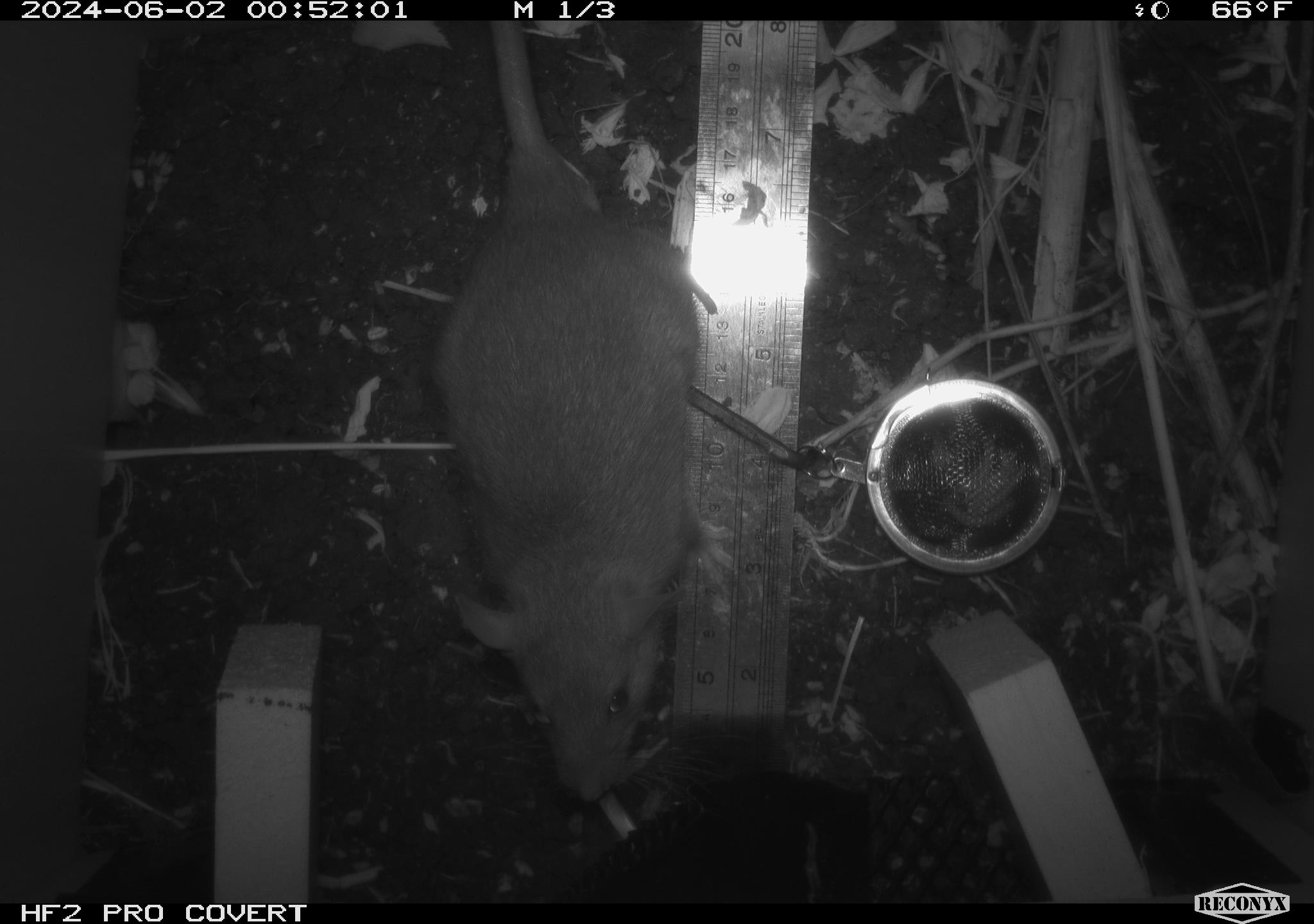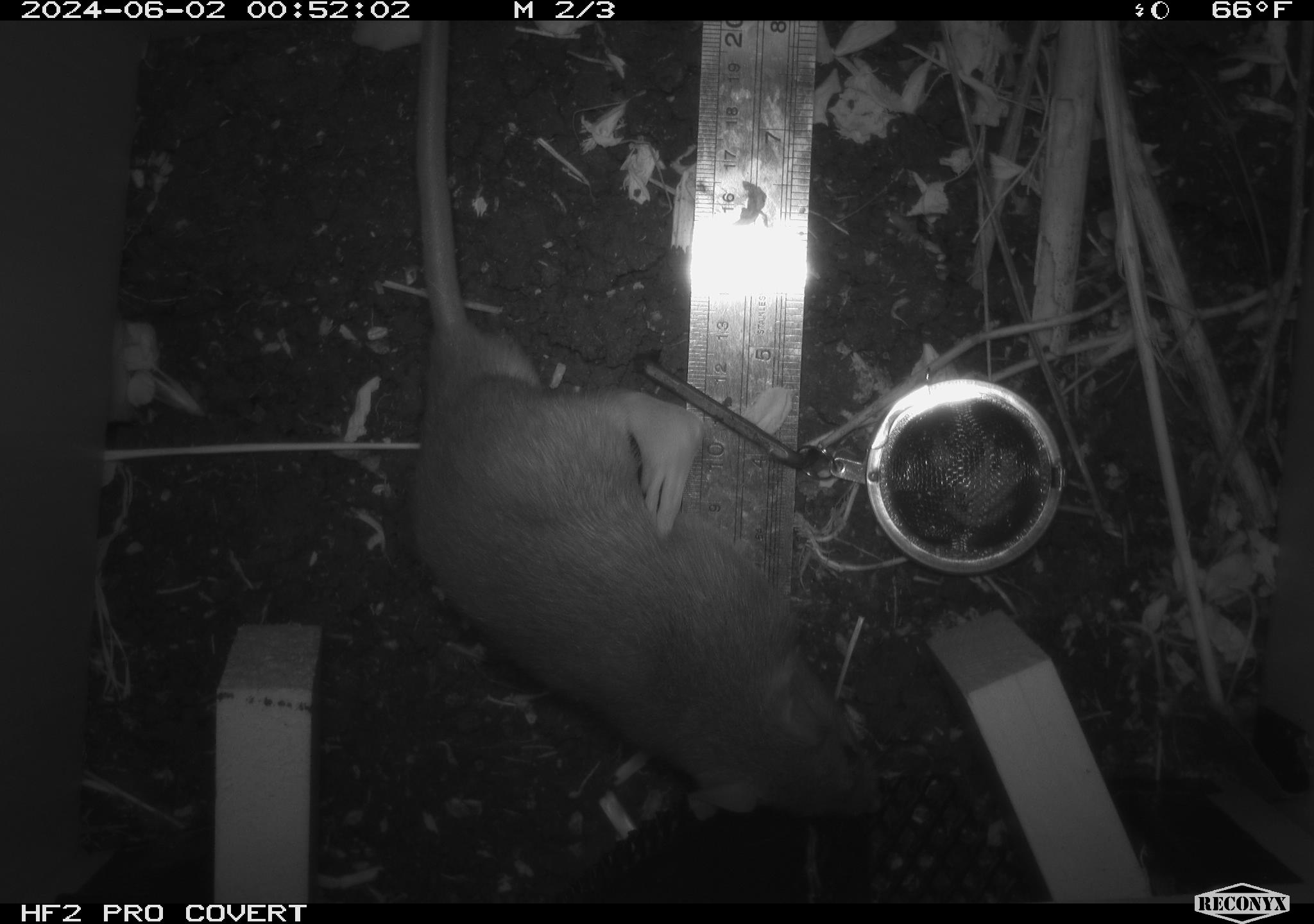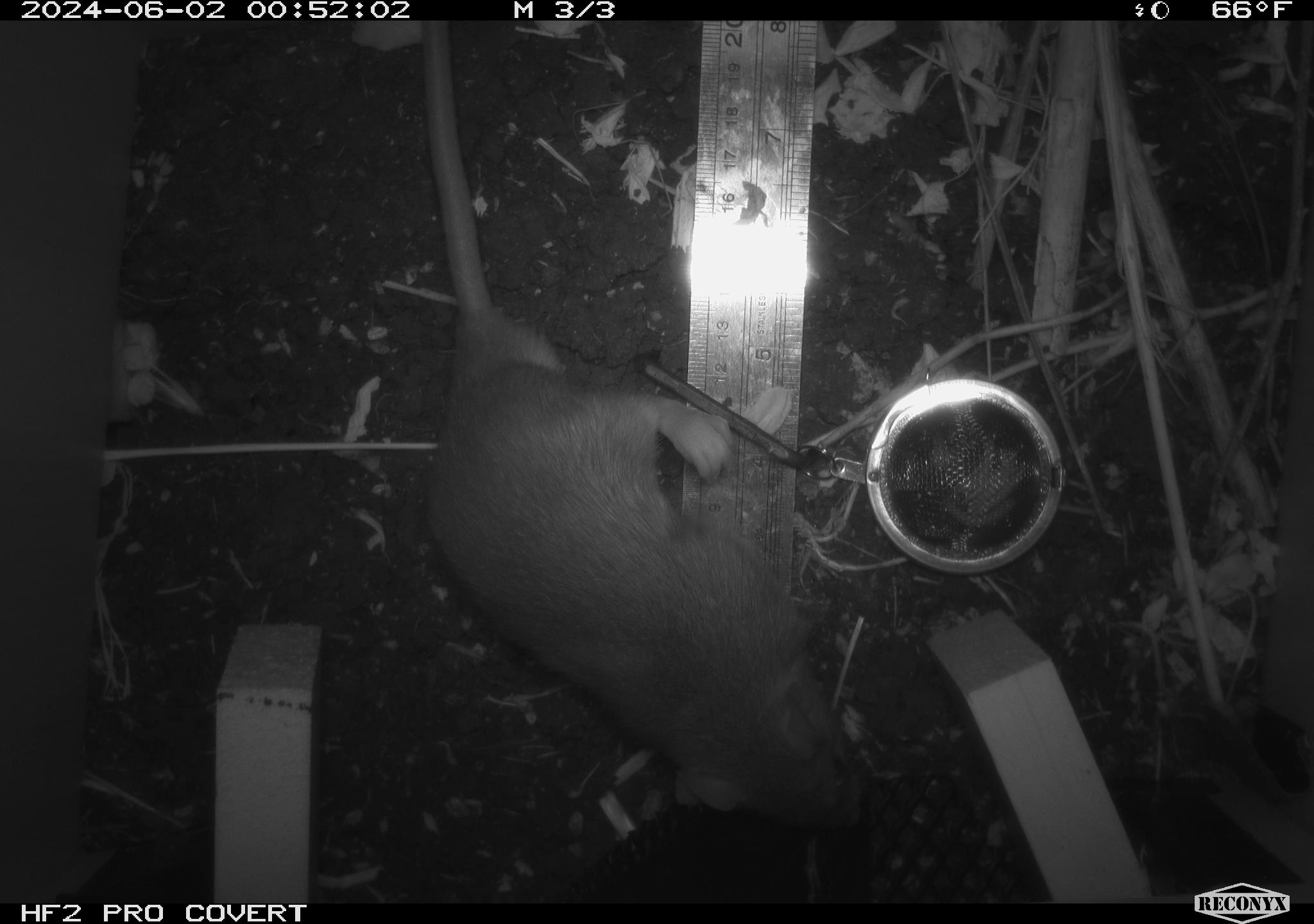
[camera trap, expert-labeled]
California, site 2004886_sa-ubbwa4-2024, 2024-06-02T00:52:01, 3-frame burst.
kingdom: Animalia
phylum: Chordata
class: Mammalia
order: Rodentia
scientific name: Rodentia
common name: woodrat or rat or mouse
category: woodrat or rat or mouse species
Woodrat or rat or mouse species (woodrat or rat or mouse) (Rodentia).